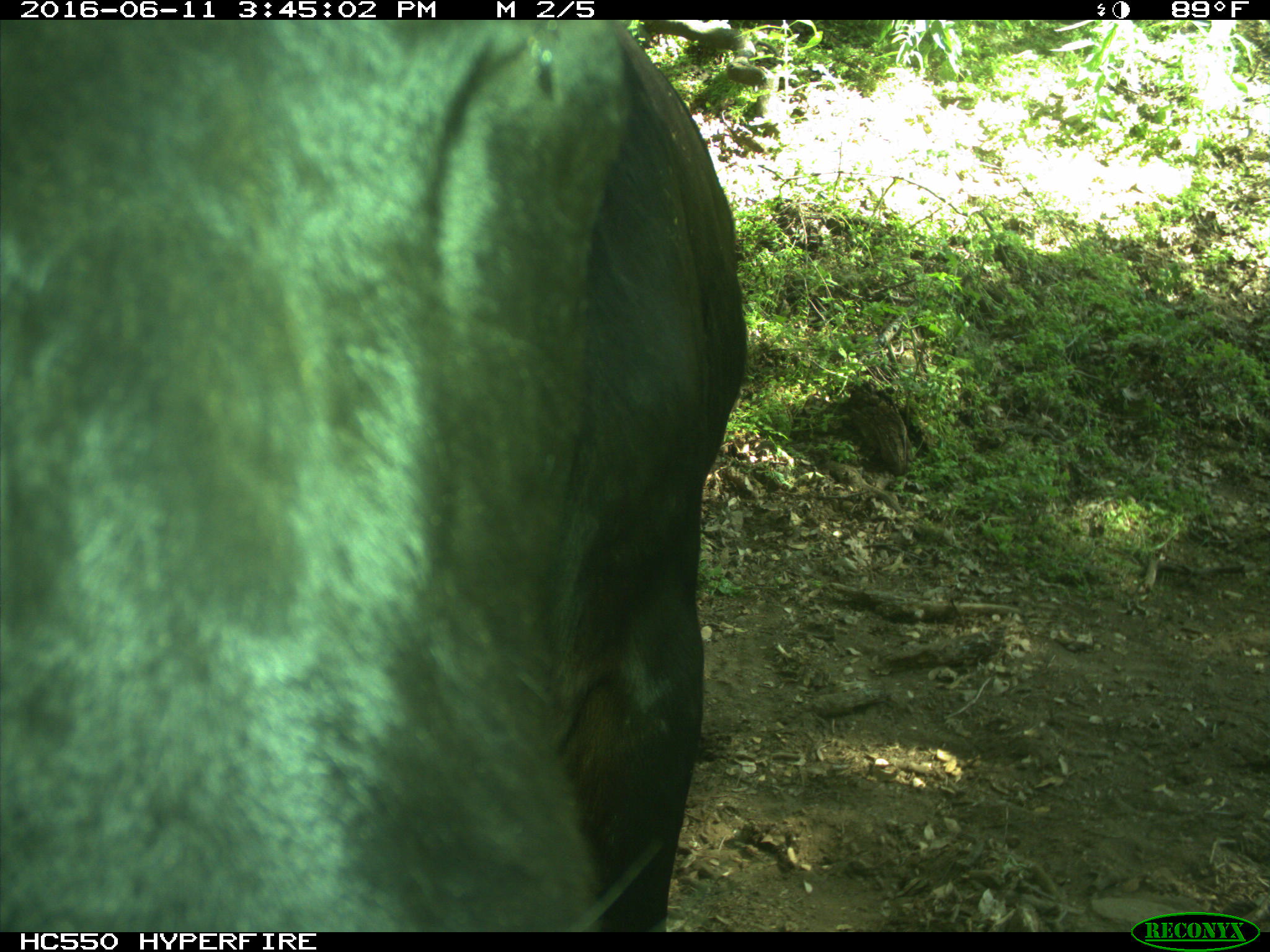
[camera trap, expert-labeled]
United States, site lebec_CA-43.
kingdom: Animalia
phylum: Chordata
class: Mammalia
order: Artiodactyla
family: Bovidae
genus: Bos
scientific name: Bos taurus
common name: domestic cow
Bos taurus (domestic cow).